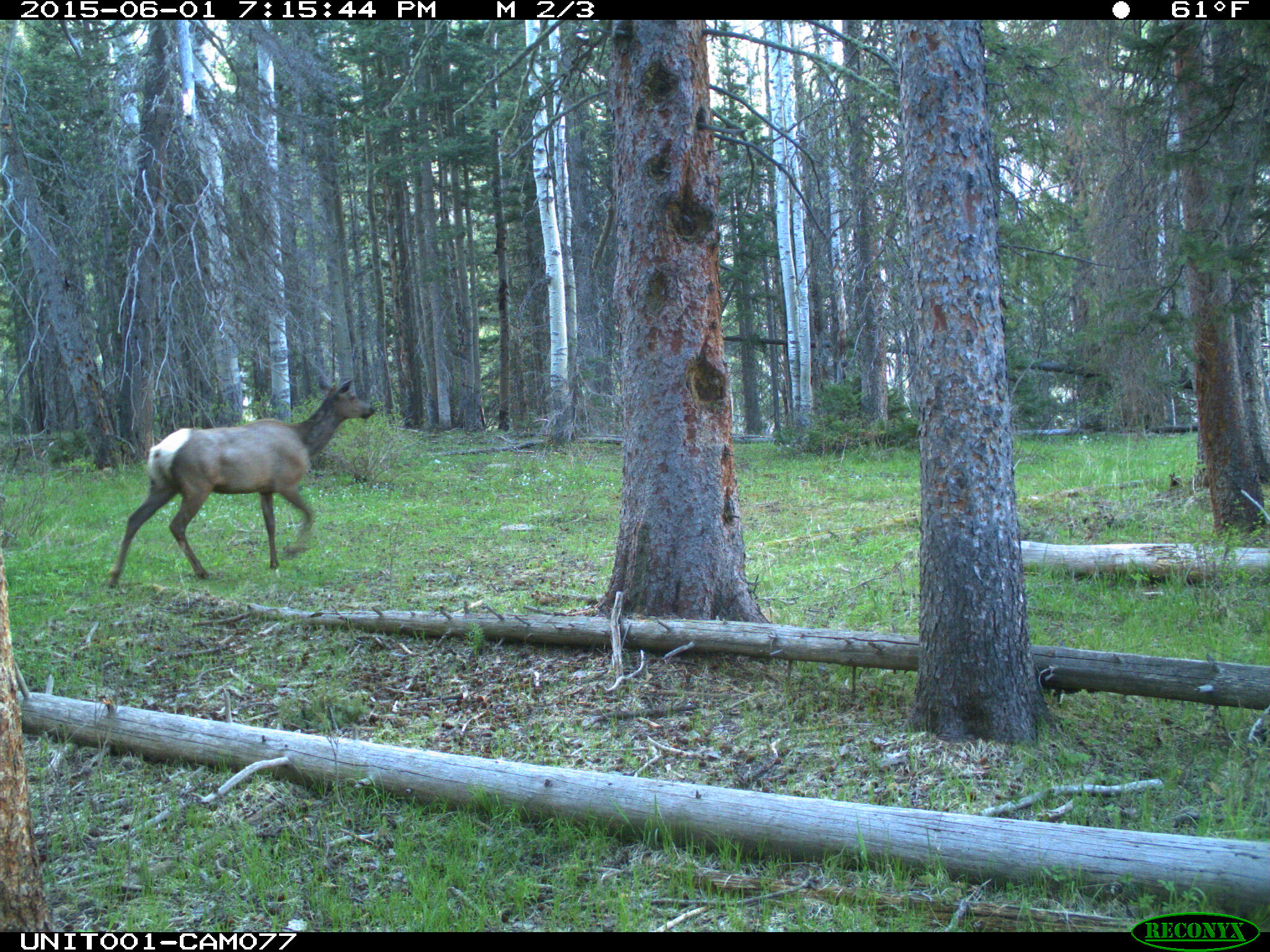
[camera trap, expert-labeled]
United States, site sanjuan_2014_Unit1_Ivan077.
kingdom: Animalia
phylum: Chordata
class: Mammalia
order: Artiodactyla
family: Cervidae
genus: Cervus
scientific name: Cervus elaphus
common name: red deer